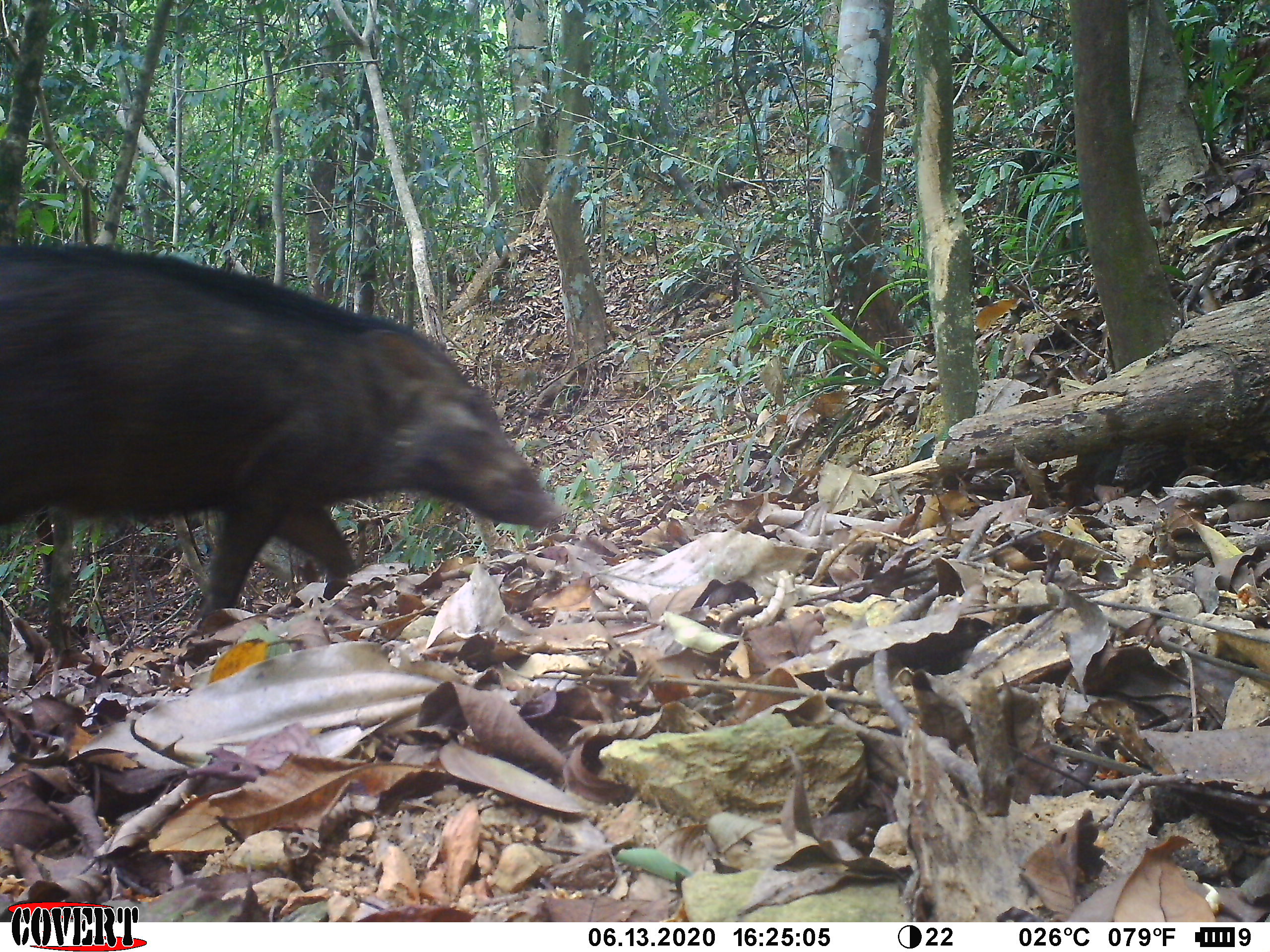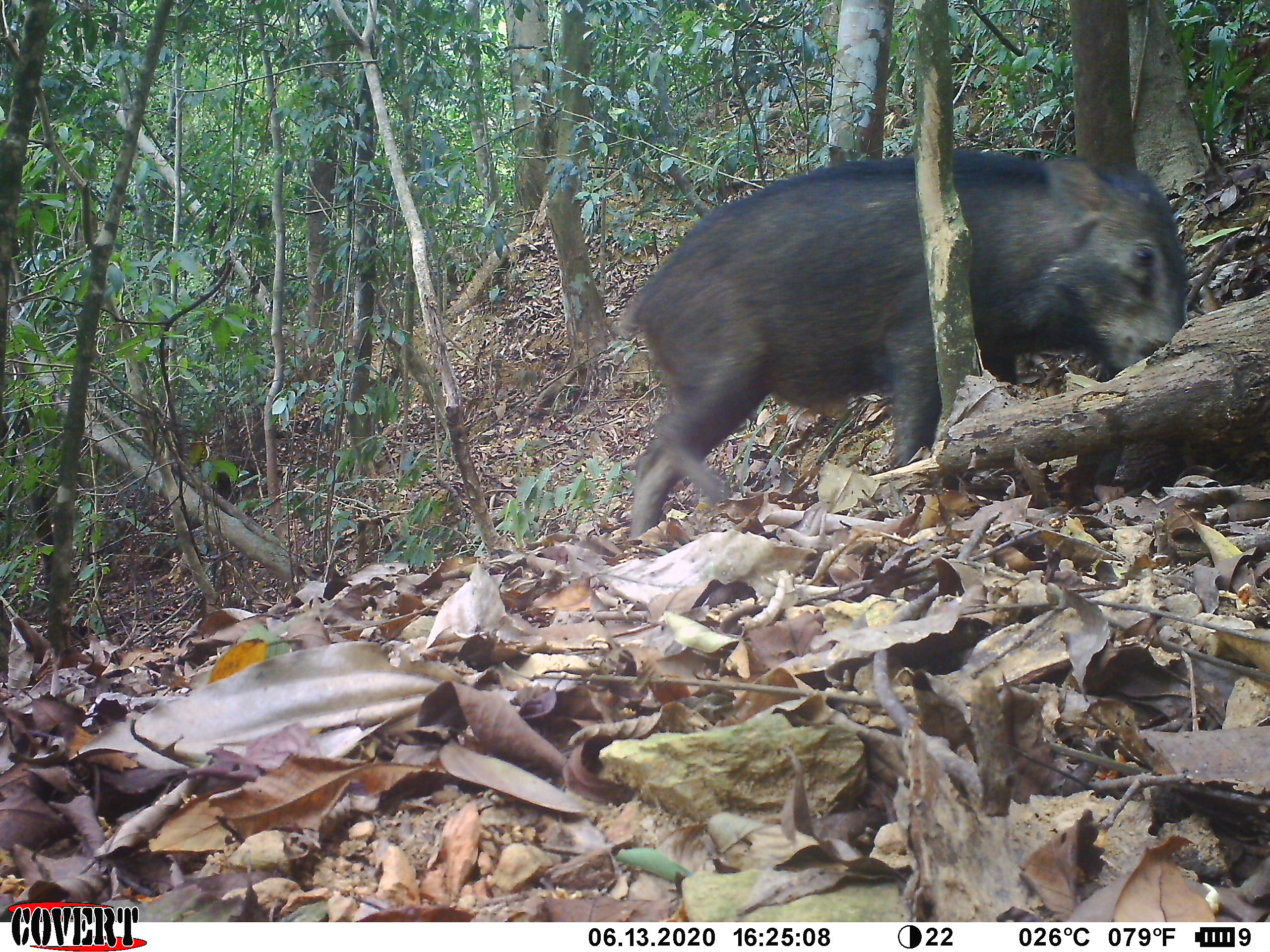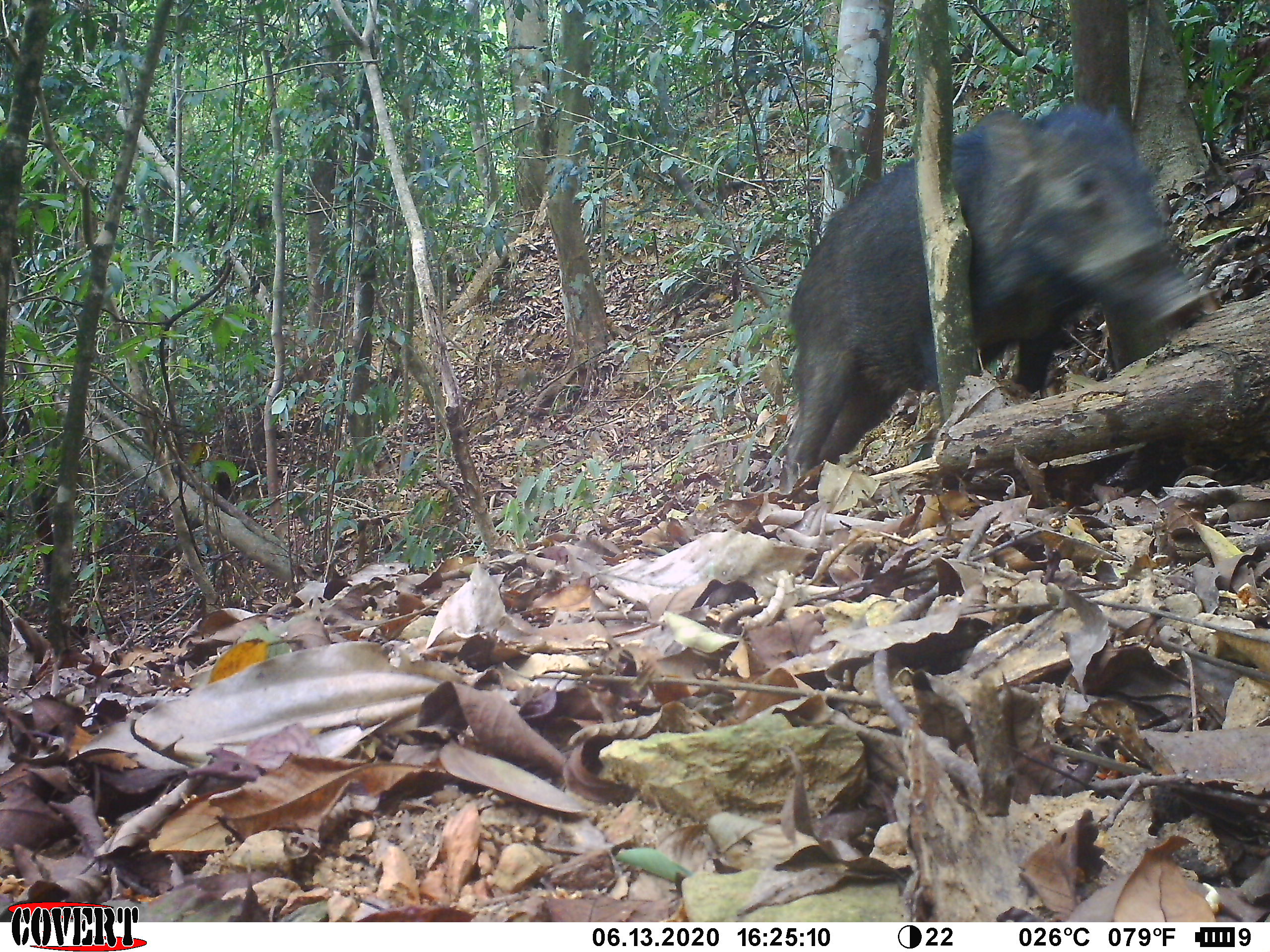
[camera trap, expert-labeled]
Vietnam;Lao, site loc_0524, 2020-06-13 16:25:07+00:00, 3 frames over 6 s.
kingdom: Animalia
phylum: Chordata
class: Mammalia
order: Artiodactyla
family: Suidae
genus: Sus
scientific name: Sus scrofa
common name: eurasian wild pig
Eurasian wild pig (Sus scrofa). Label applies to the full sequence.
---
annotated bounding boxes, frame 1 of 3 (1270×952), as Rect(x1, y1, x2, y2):
eurasian wild pig: Rect(0, 239, 567, 671)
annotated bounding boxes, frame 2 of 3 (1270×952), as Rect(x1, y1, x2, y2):
eurasian wild pig: Rect(623, 144, 1190, 543)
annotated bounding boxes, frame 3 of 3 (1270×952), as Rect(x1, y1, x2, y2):
eurasian wild pig: Rect(777, 95, 1207, 488)